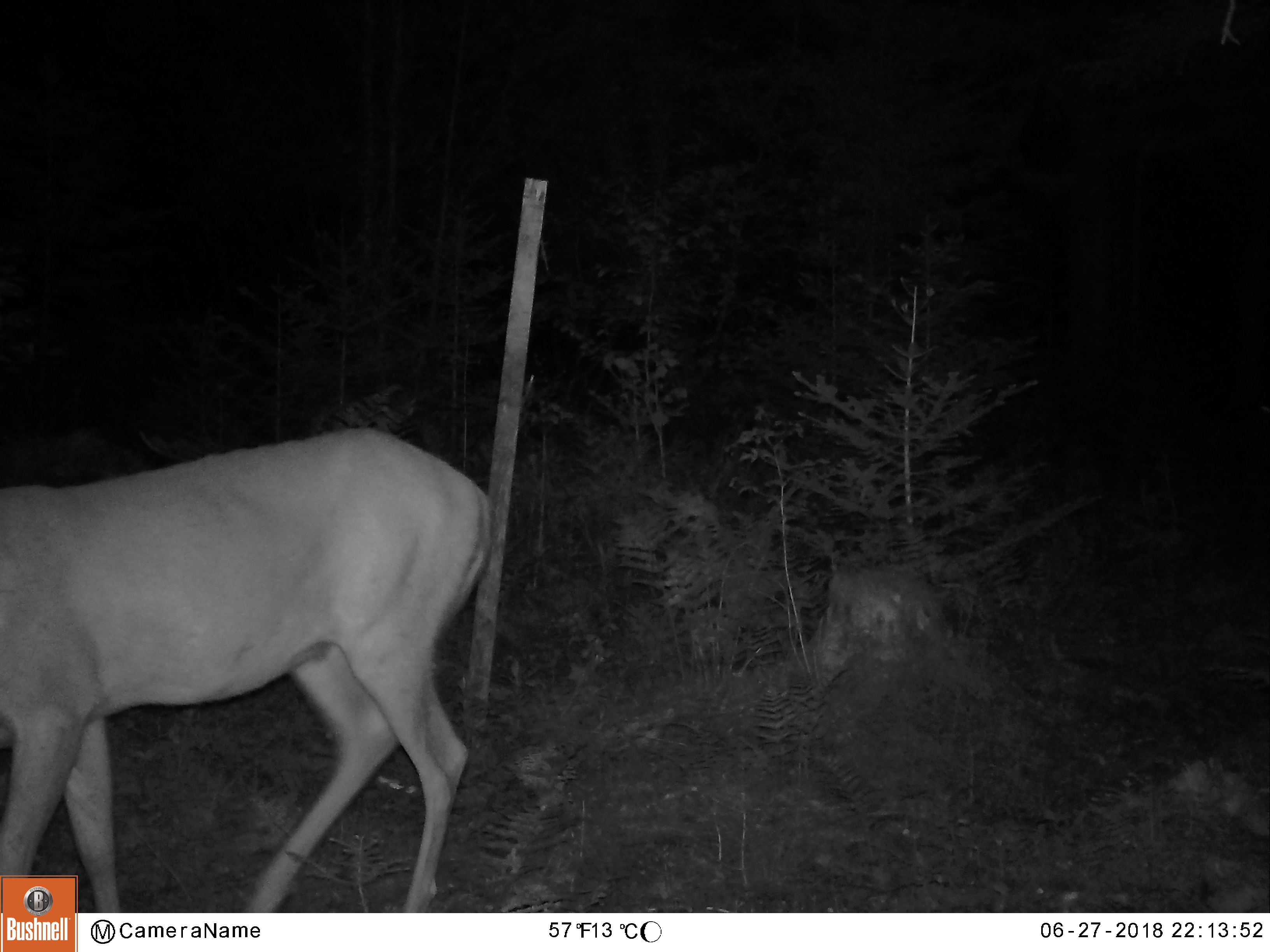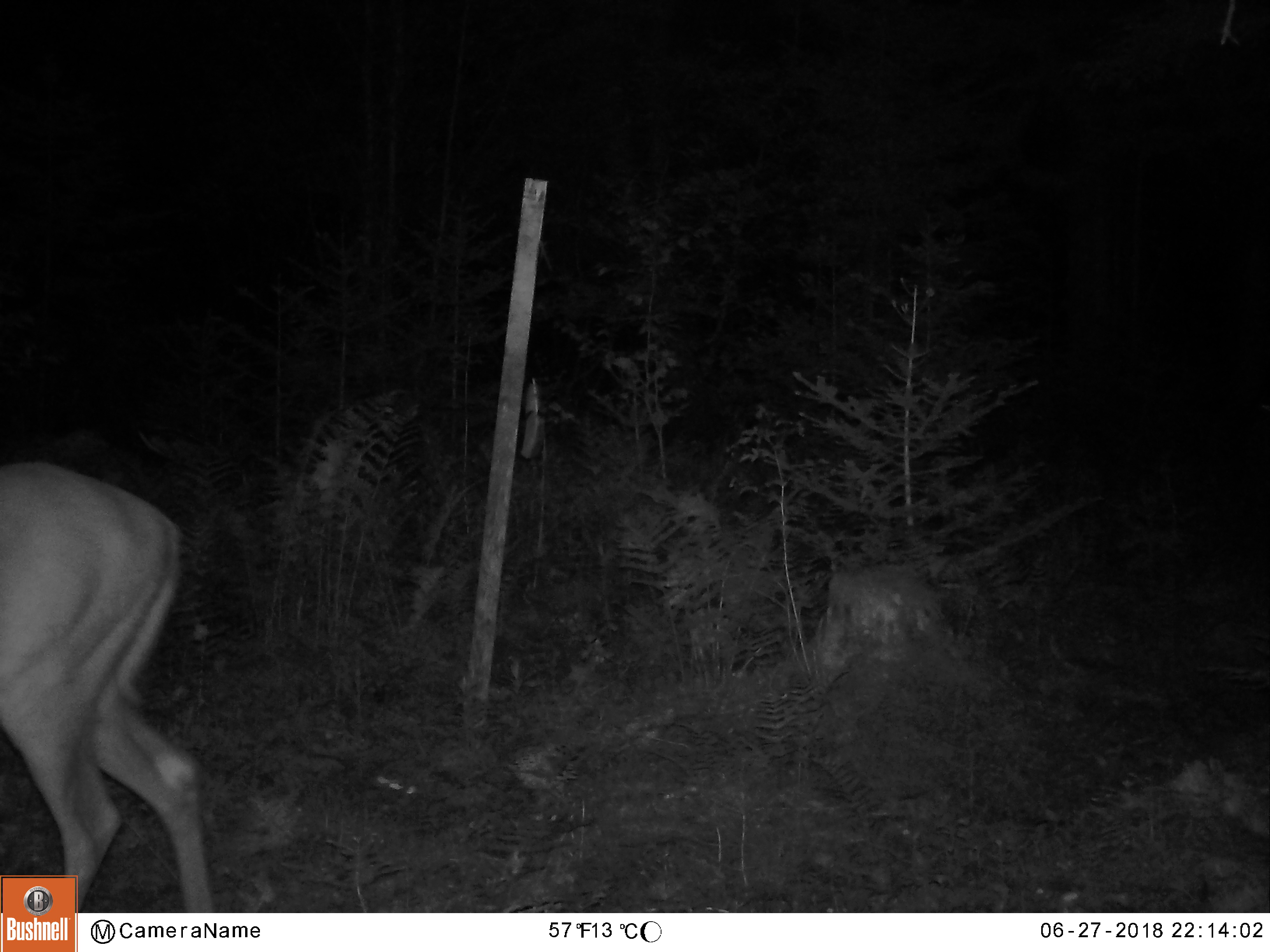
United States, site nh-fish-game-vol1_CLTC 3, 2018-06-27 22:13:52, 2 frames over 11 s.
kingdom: Animalia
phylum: Chordata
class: Mammalia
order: Artiodactyla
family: Cervidae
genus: Odocoileus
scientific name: Odocoileus virginianus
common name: white-tailed deer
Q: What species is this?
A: White-tailed deer (Odocoileus virginianus).